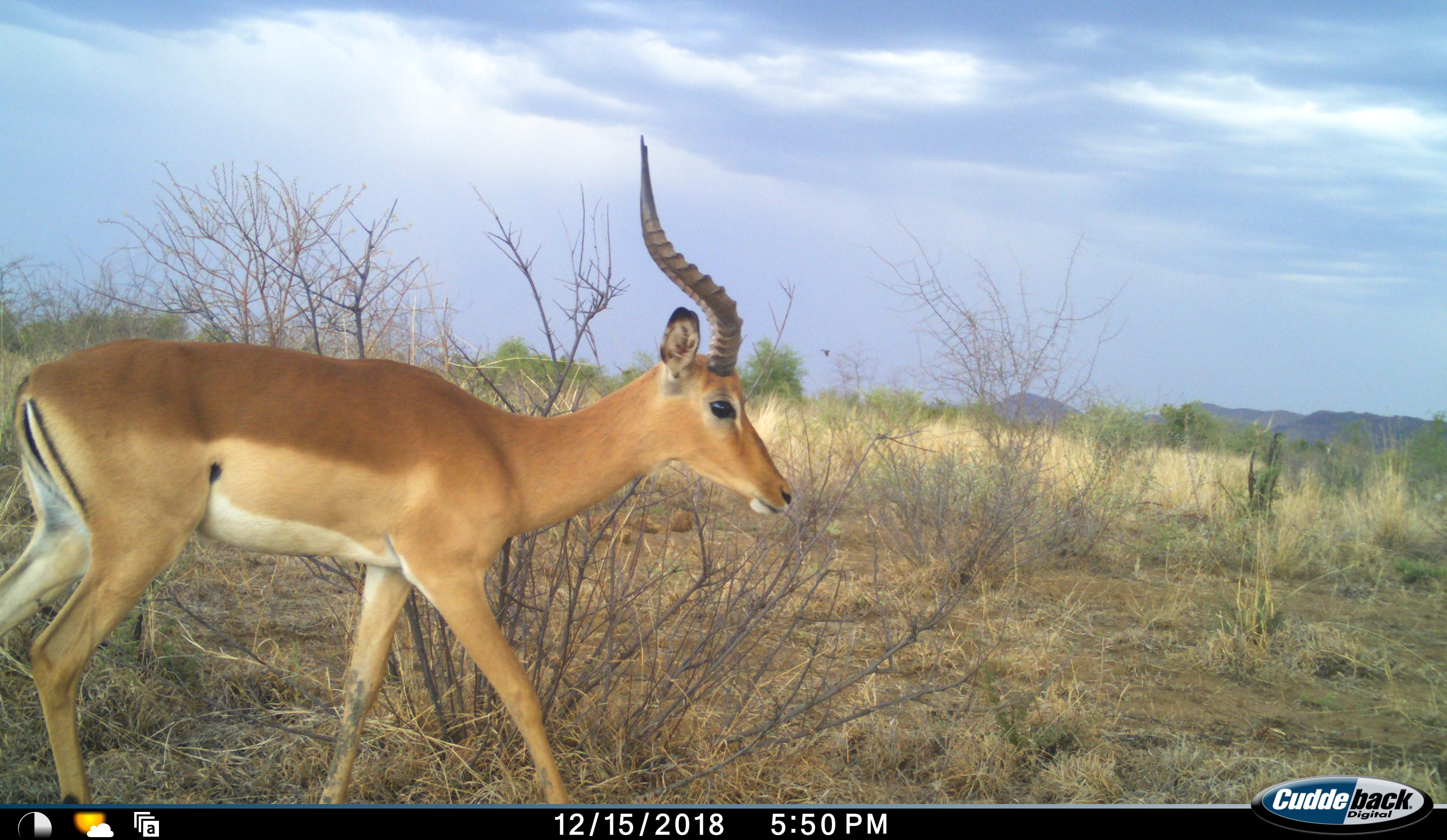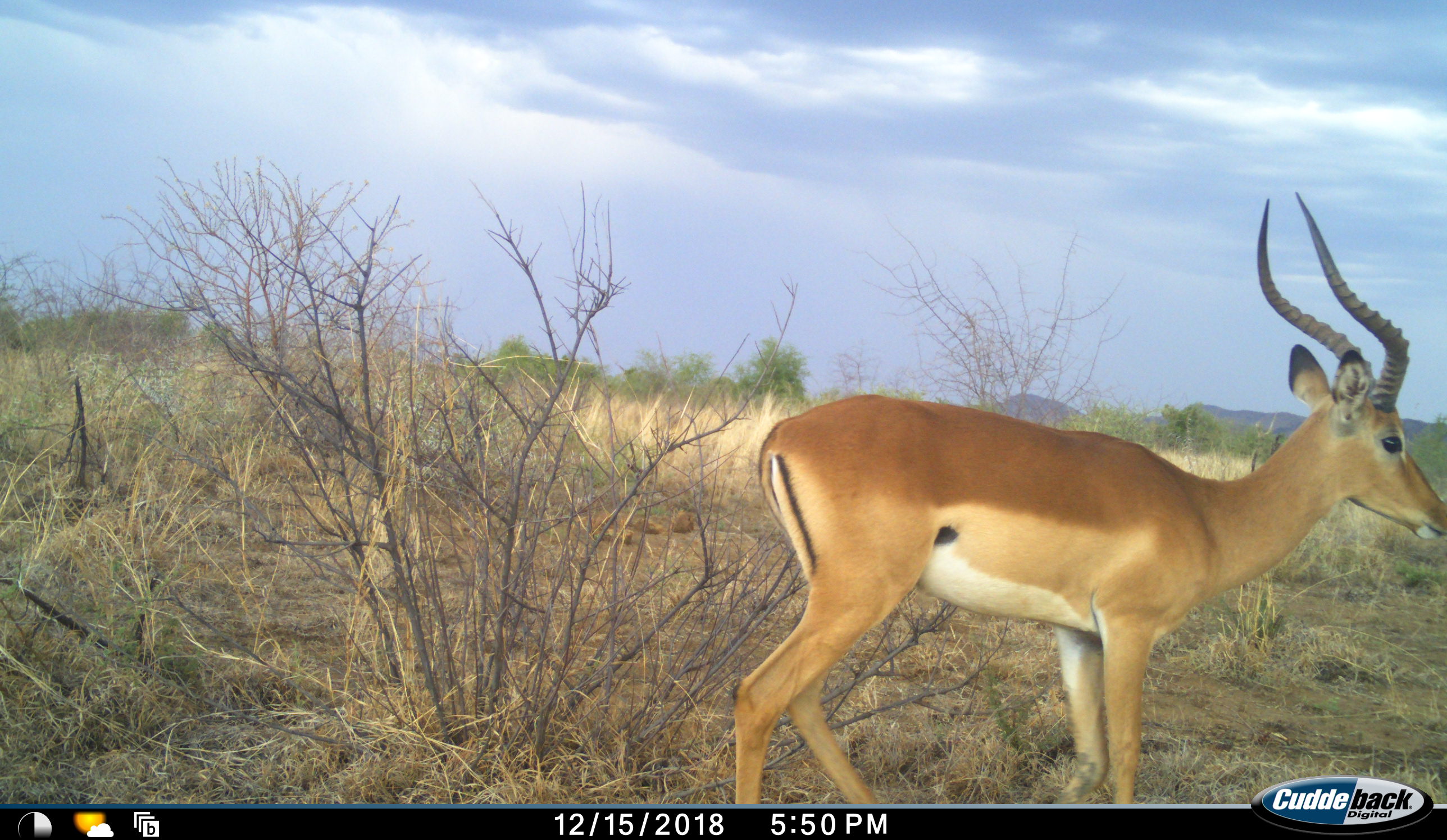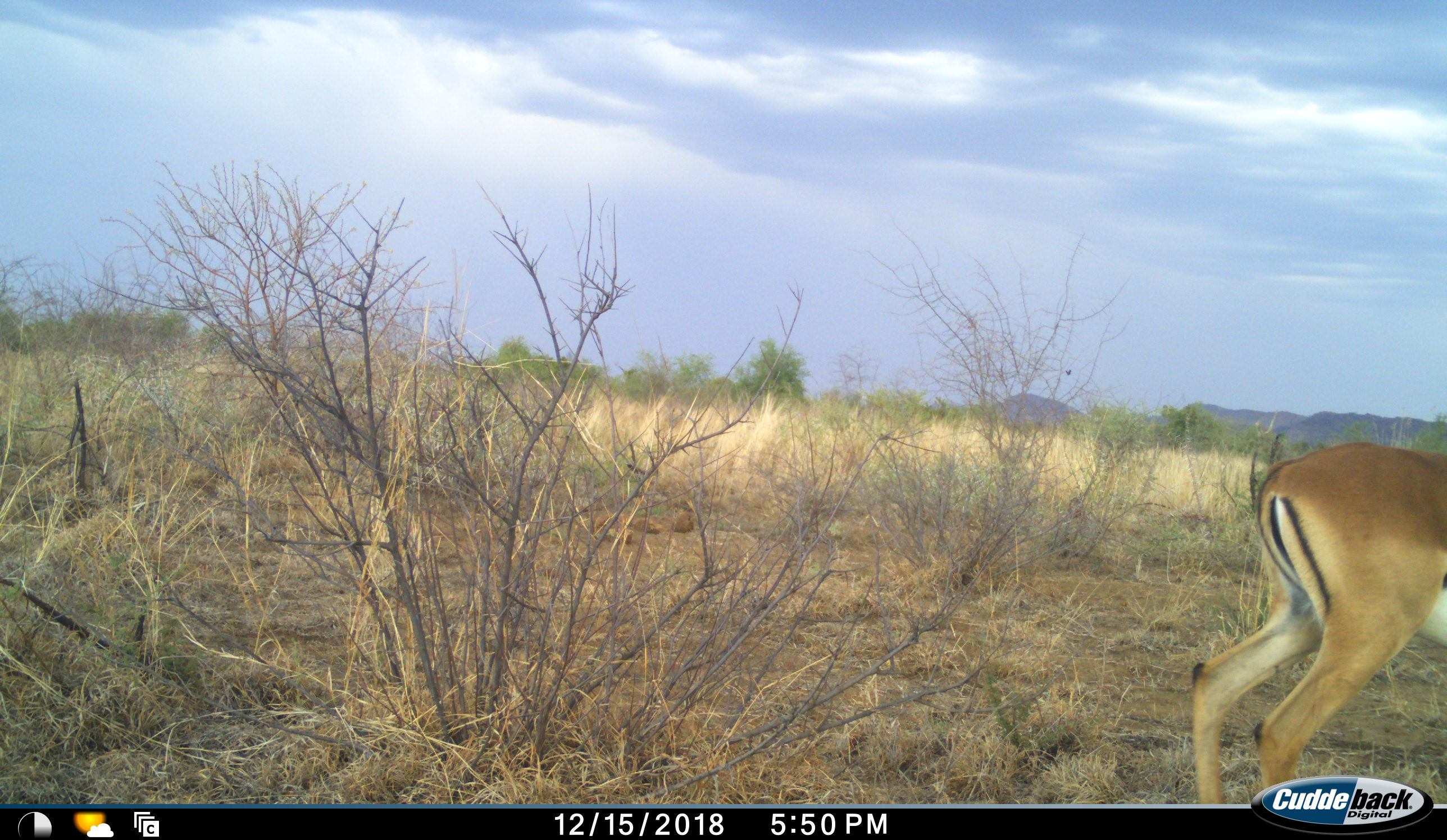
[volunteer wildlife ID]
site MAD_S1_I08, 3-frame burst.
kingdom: Animalia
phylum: Chordata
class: Mammalia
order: Artiodactyla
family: Bovidae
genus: Aepyceros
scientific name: Aepyceros melampus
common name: impala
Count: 1.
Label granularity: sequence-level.